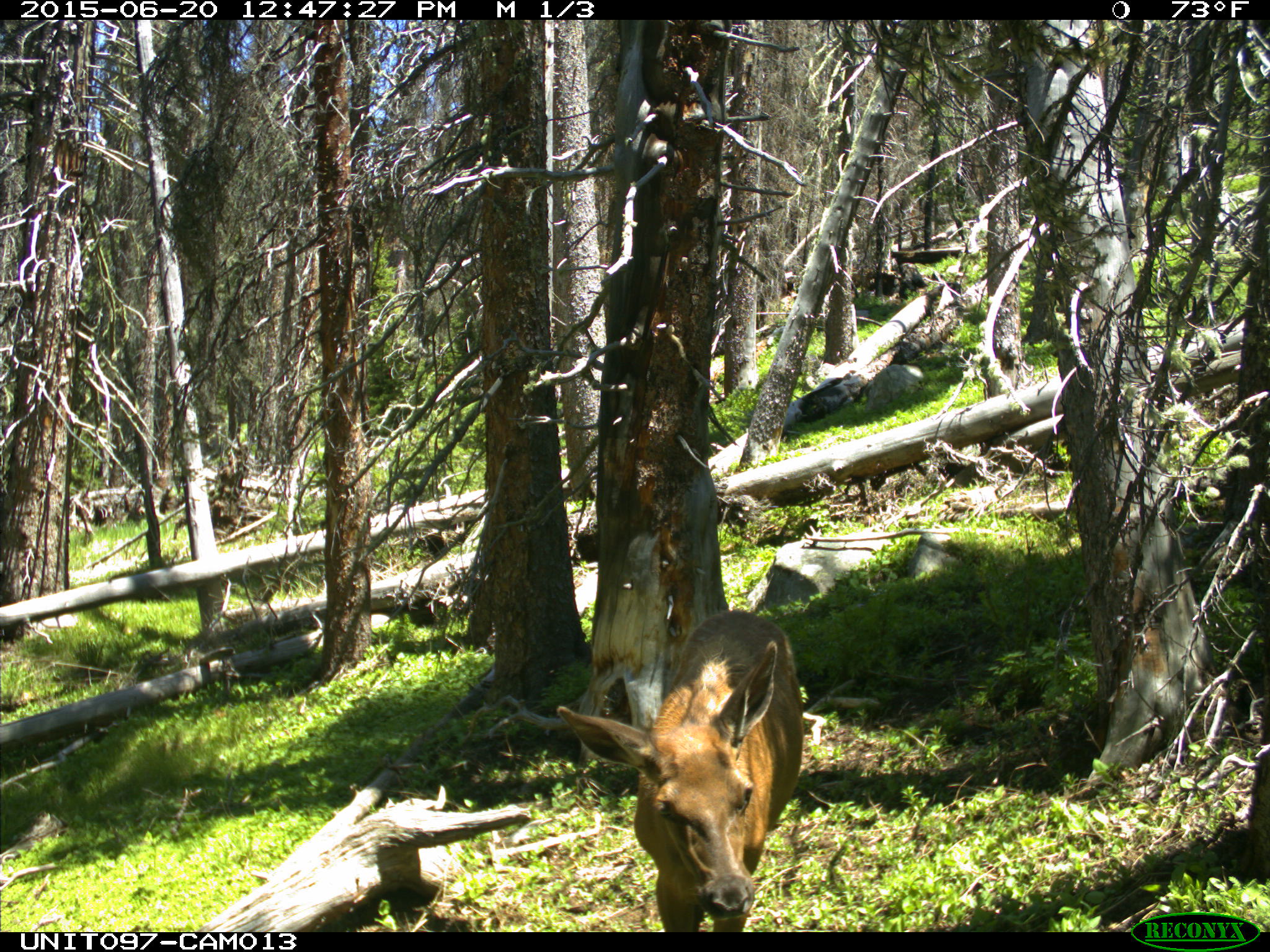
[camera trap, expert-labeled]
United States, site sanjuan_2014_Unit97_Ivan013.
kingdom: Animalia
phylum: Chordata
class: Mammalia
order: Artiodactyla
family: Cervidae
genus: Cervus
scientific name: Cervus elaphus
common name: red deer